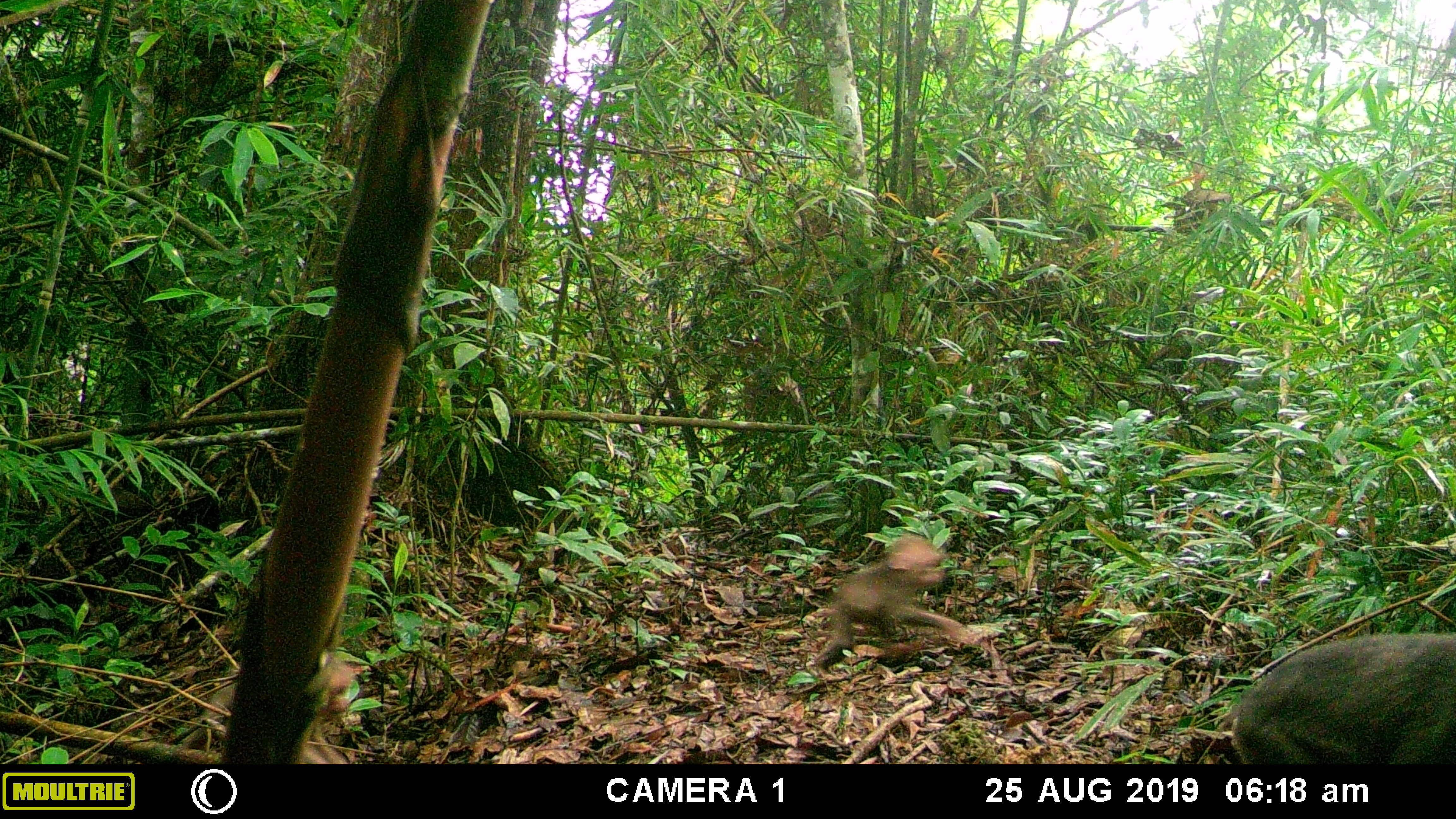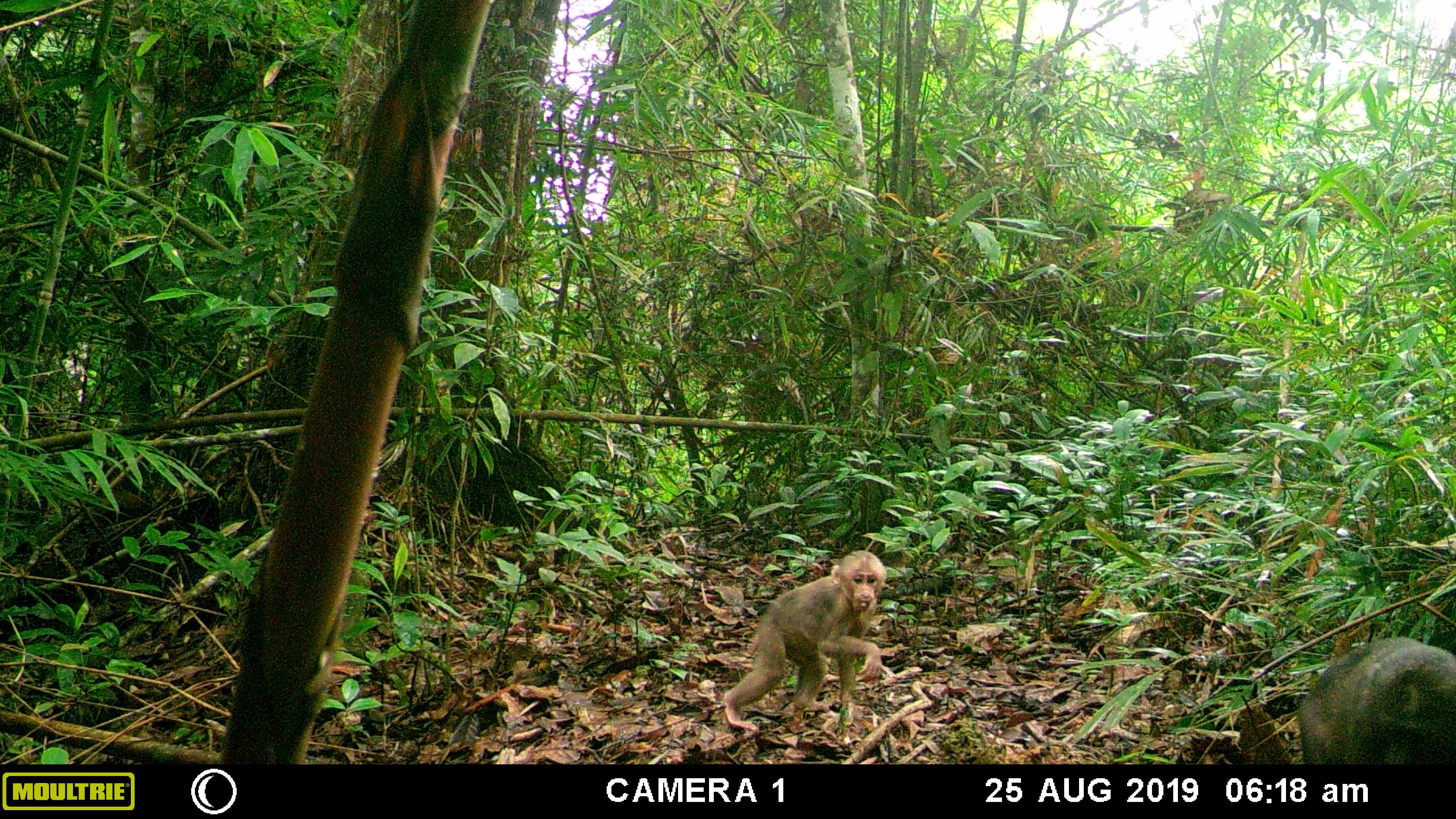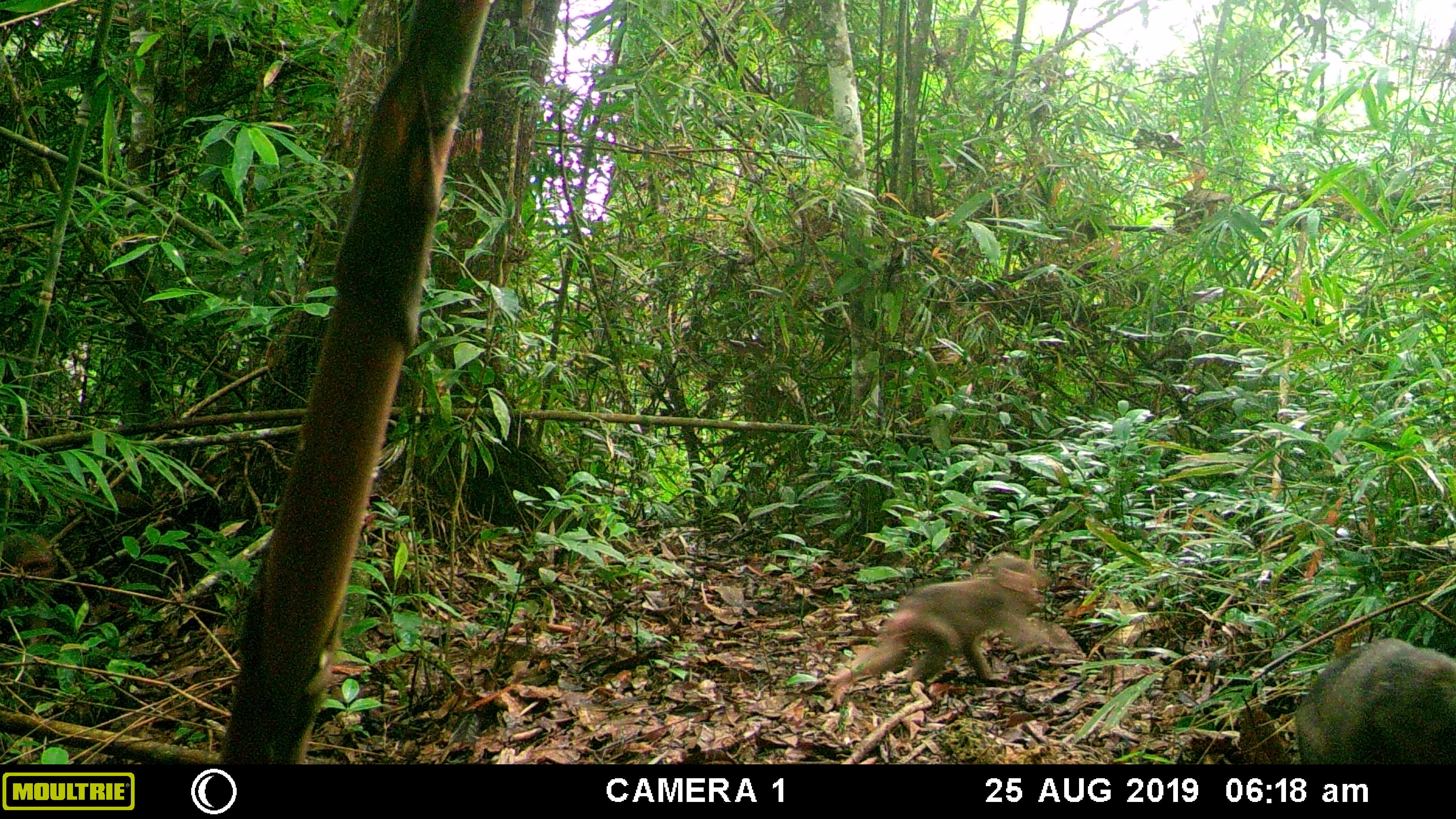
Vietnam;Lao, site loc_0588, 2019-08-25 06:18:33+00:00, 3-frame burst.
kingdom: Animalia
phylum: Chordata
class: Mammalia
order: Primates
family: Cercopithecidae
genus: Macaca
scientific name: Macaca arctoides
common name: stump-tailed macaque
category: stump tailed macaque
Stump tailed macaque (stump-tailed macaque) (Macaca arctoides). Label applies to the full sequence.